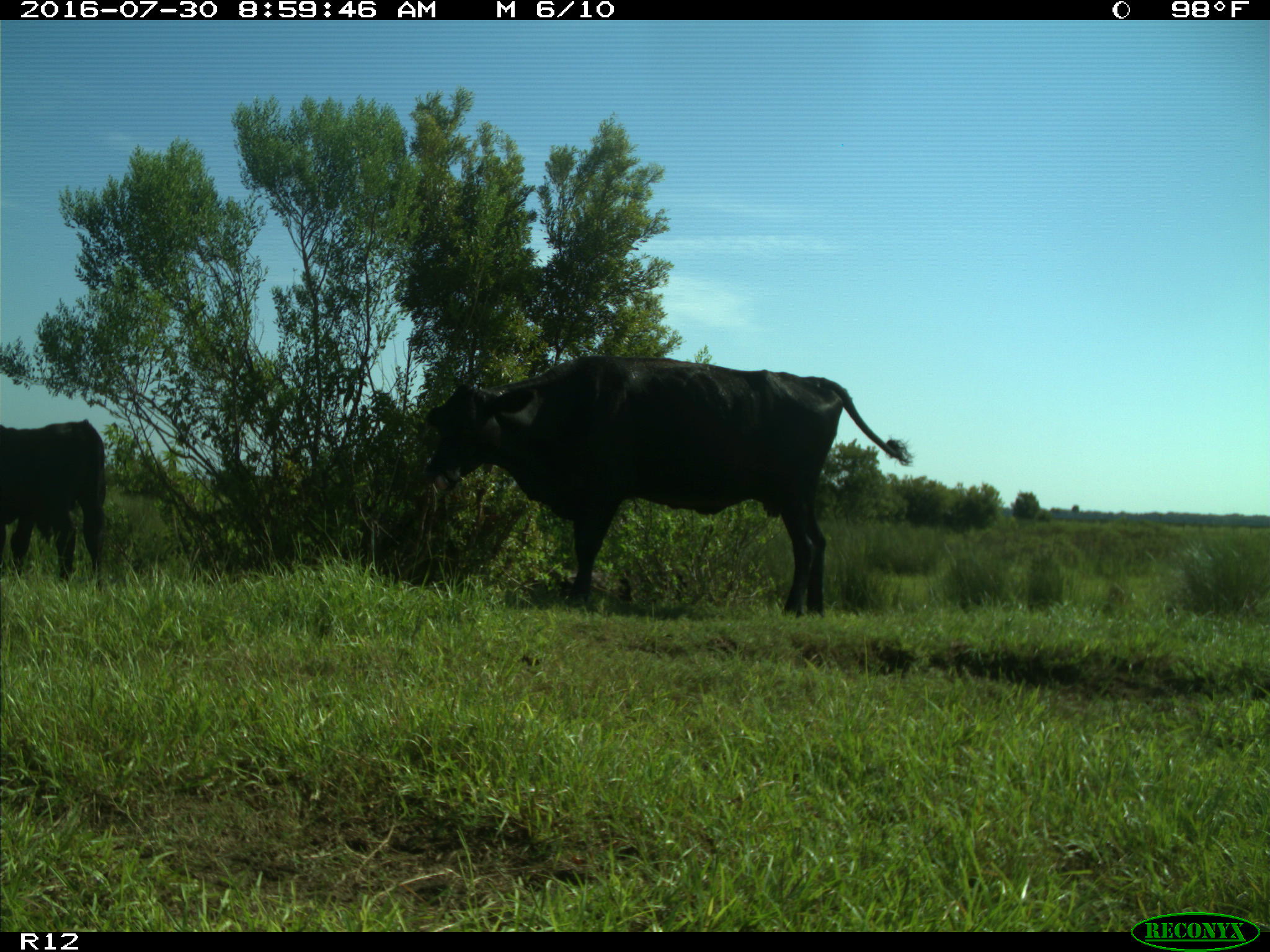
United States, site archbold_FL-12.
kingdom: Animalia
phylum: Chordata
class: Mammalia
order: Artiodactyla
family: Bovidae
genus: Bos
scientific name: Bos taurus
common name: domestic cow